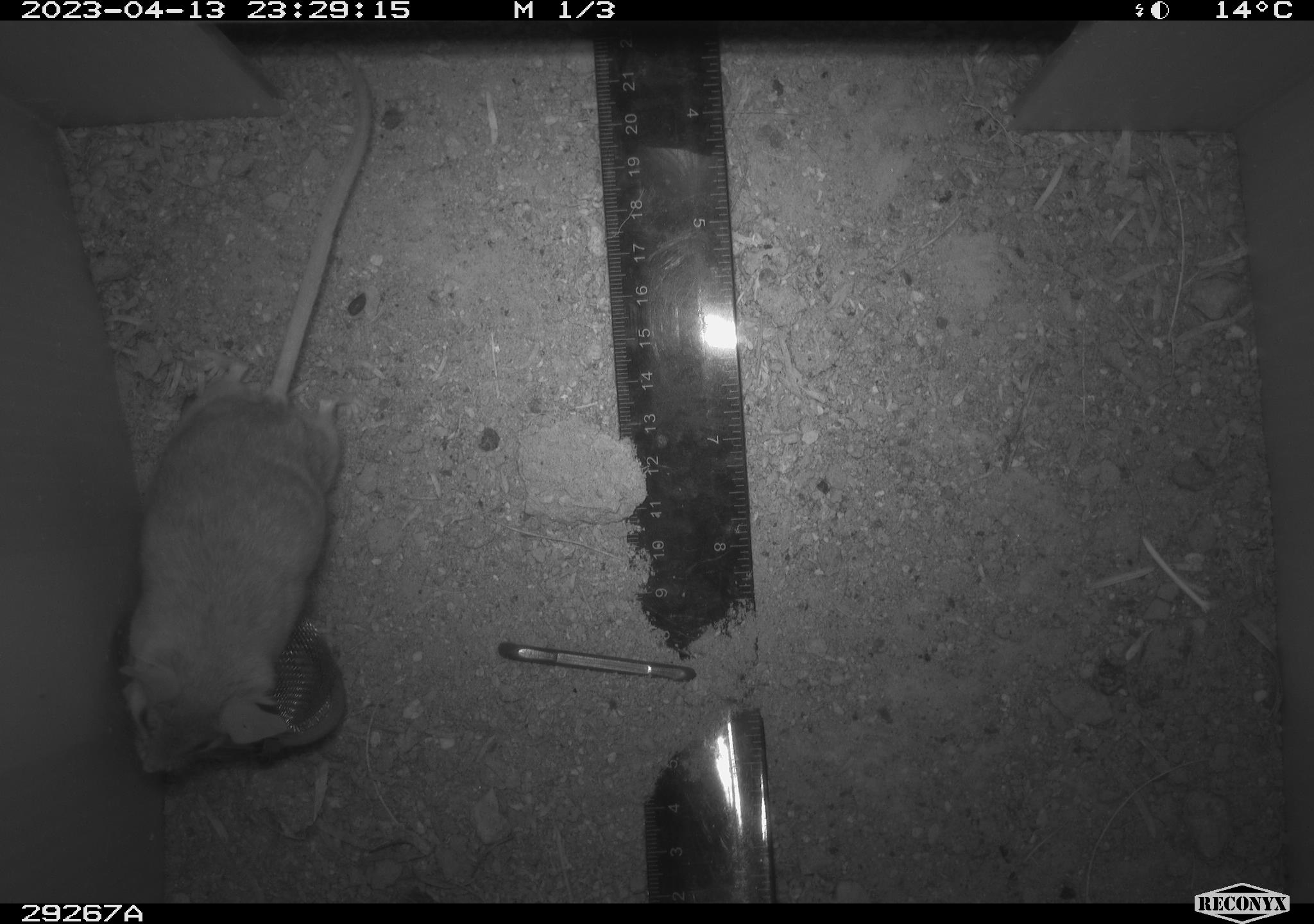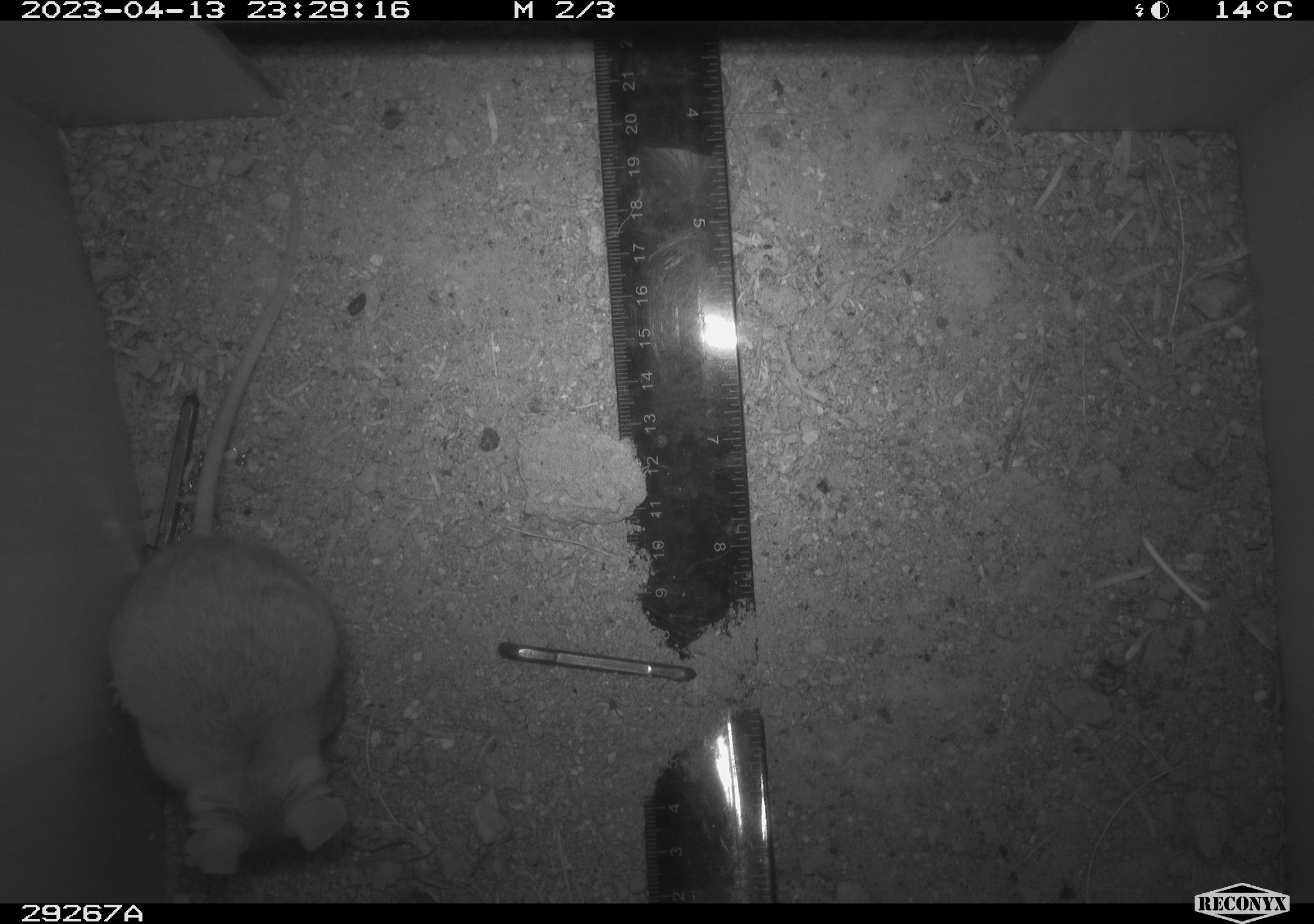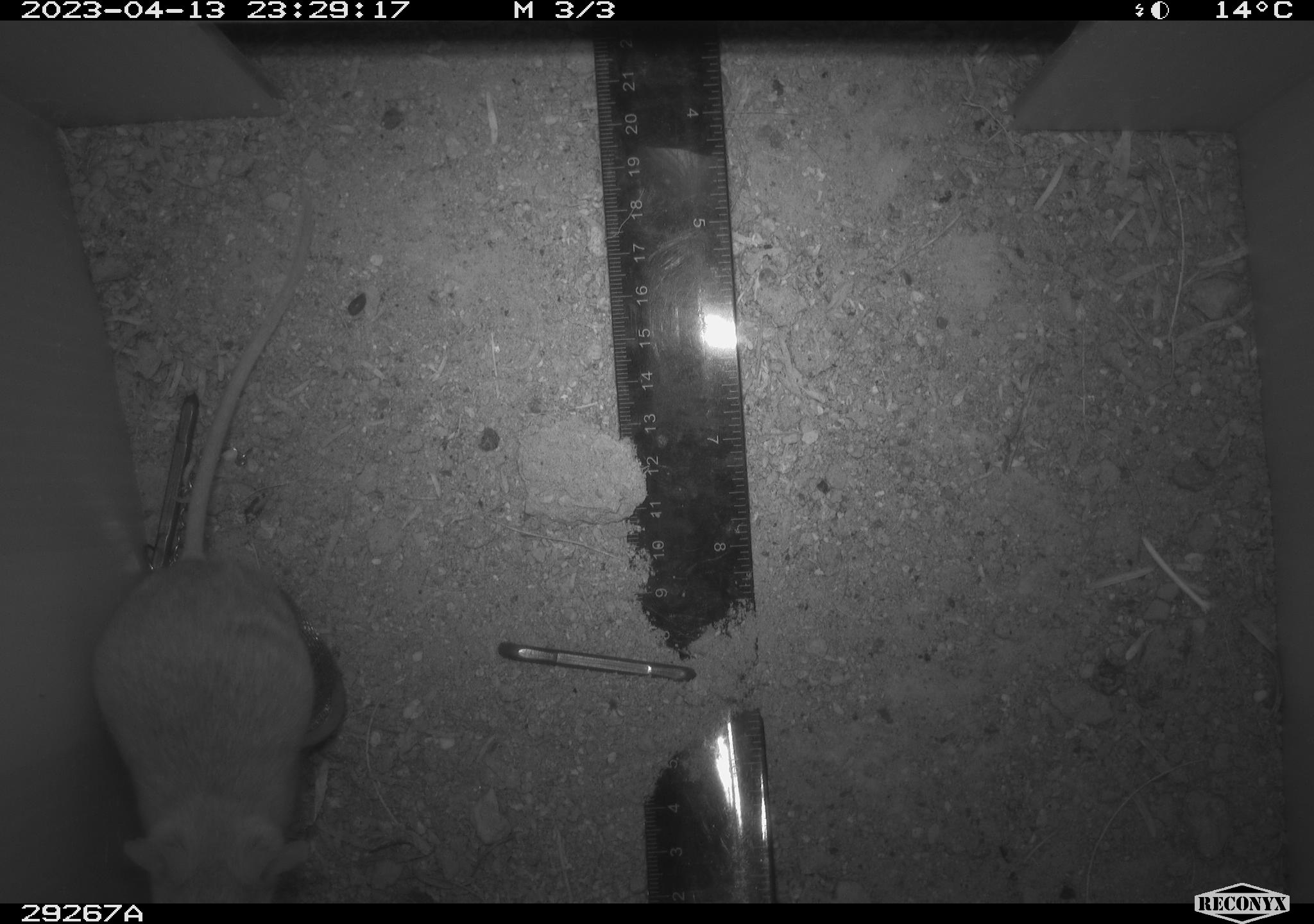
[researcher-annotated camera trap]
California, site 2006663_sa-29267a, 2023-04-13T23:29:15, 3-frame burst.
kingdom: Animalia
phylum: Chordata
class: Mammalia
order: Rodentia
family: Cricetidae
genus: Peromyscus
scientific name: Peromyscus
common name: deer mice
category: peromyscus species